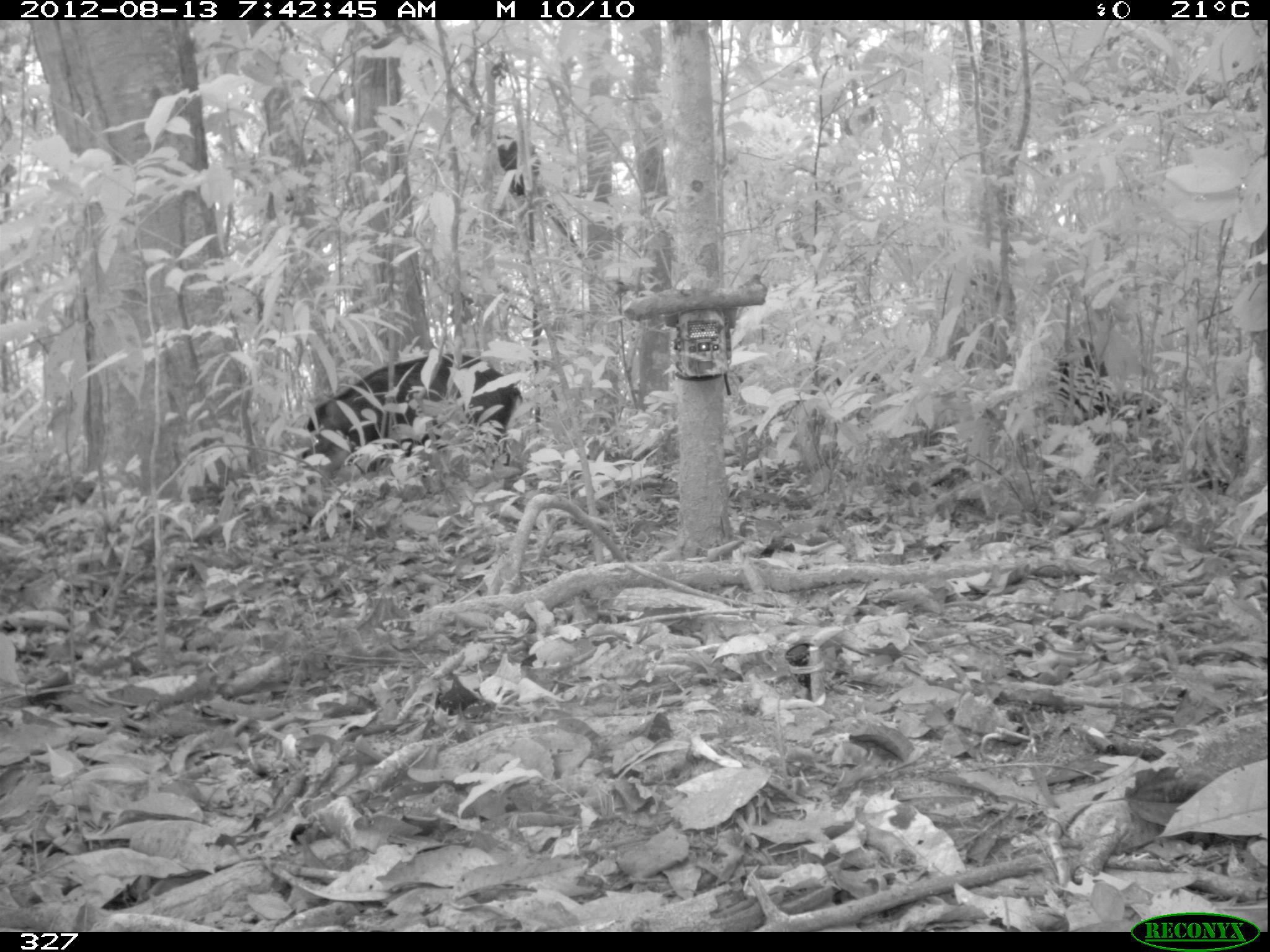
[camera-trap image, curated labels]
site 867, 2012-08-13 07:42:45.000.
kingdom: Animalia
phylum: Chordata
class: Mammalia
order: Artiodactyla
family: Tayassuidae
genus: Tayassu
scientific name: Tayassu pecari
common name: white-lipped peccary